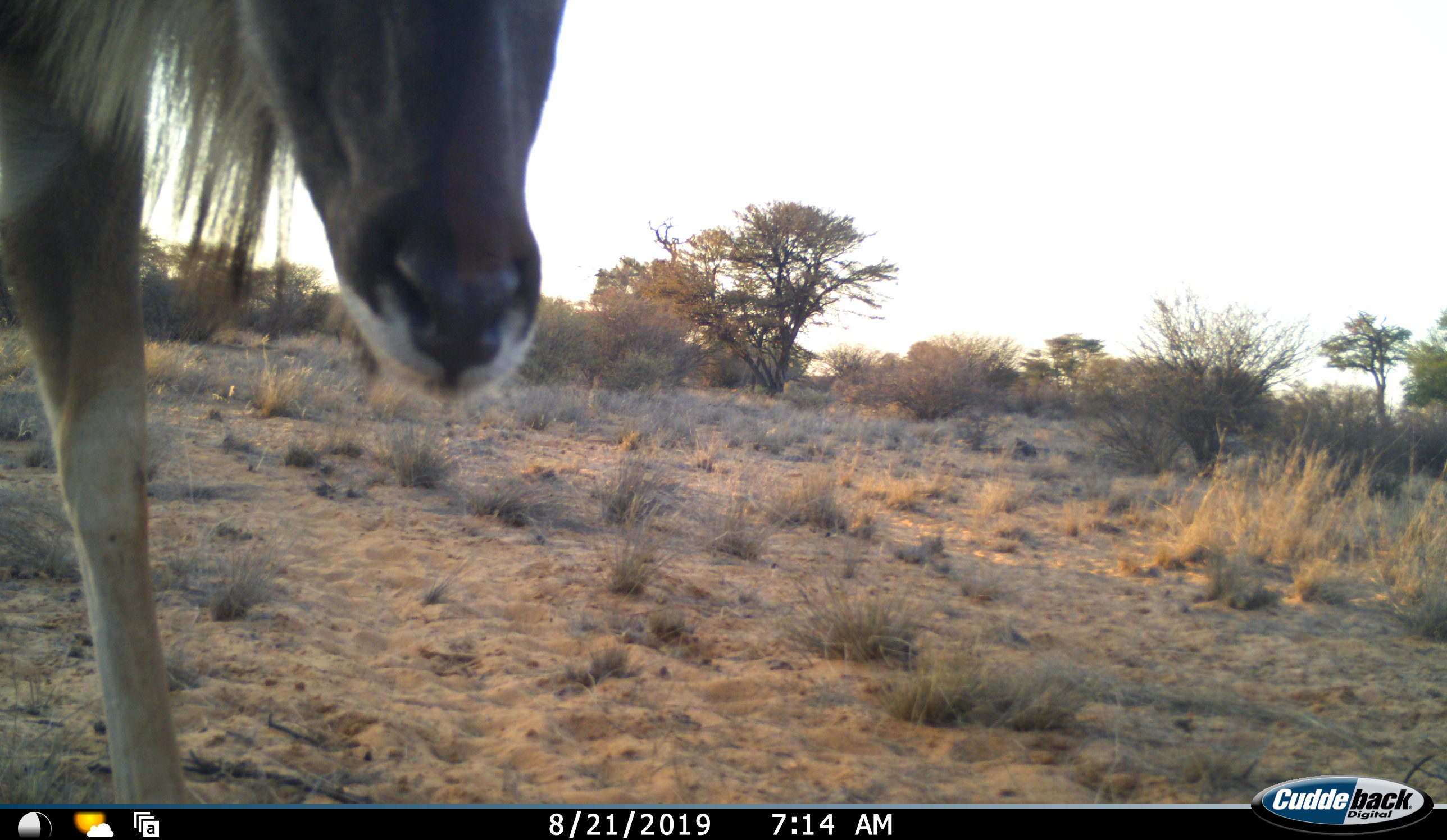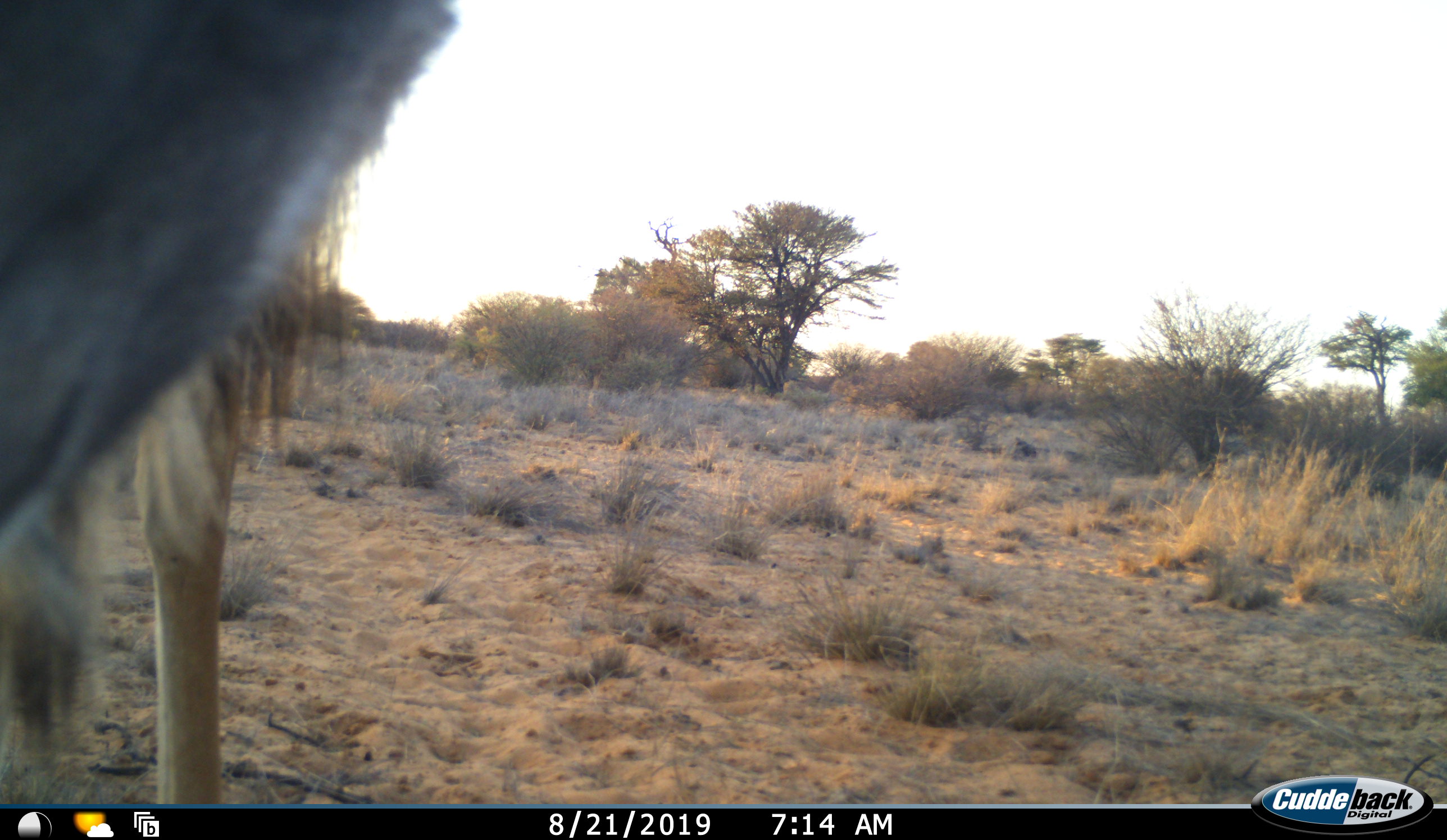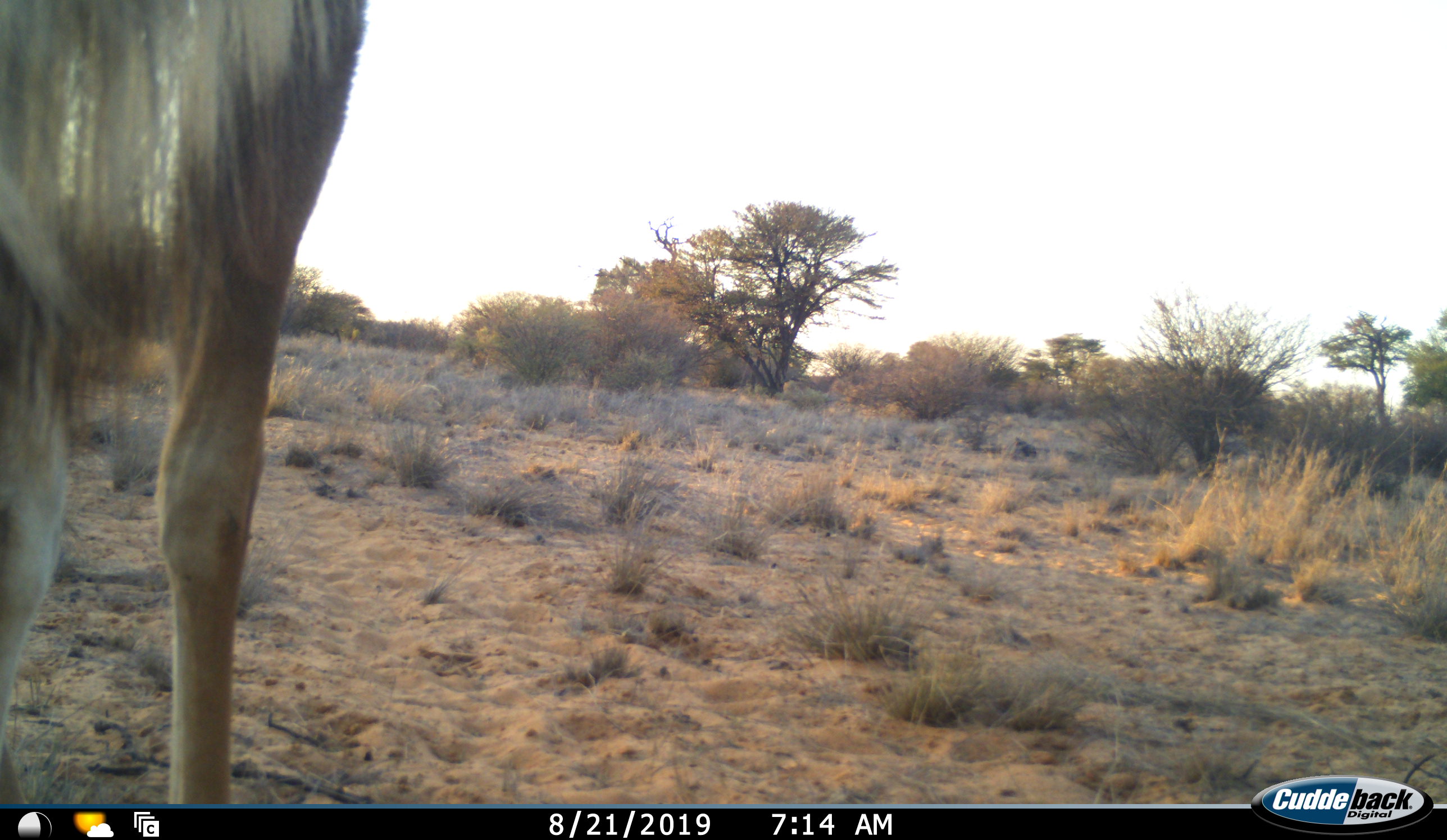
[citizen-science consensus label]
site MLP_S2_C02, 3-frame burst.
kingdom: Animalia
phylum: Chordata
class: Mammalia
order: Artiodactyla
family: Bovidae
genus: Tragelaphus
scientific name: Tragelaphus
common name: kudu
Kudu (Tragelaphus), count 1. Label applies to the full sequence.